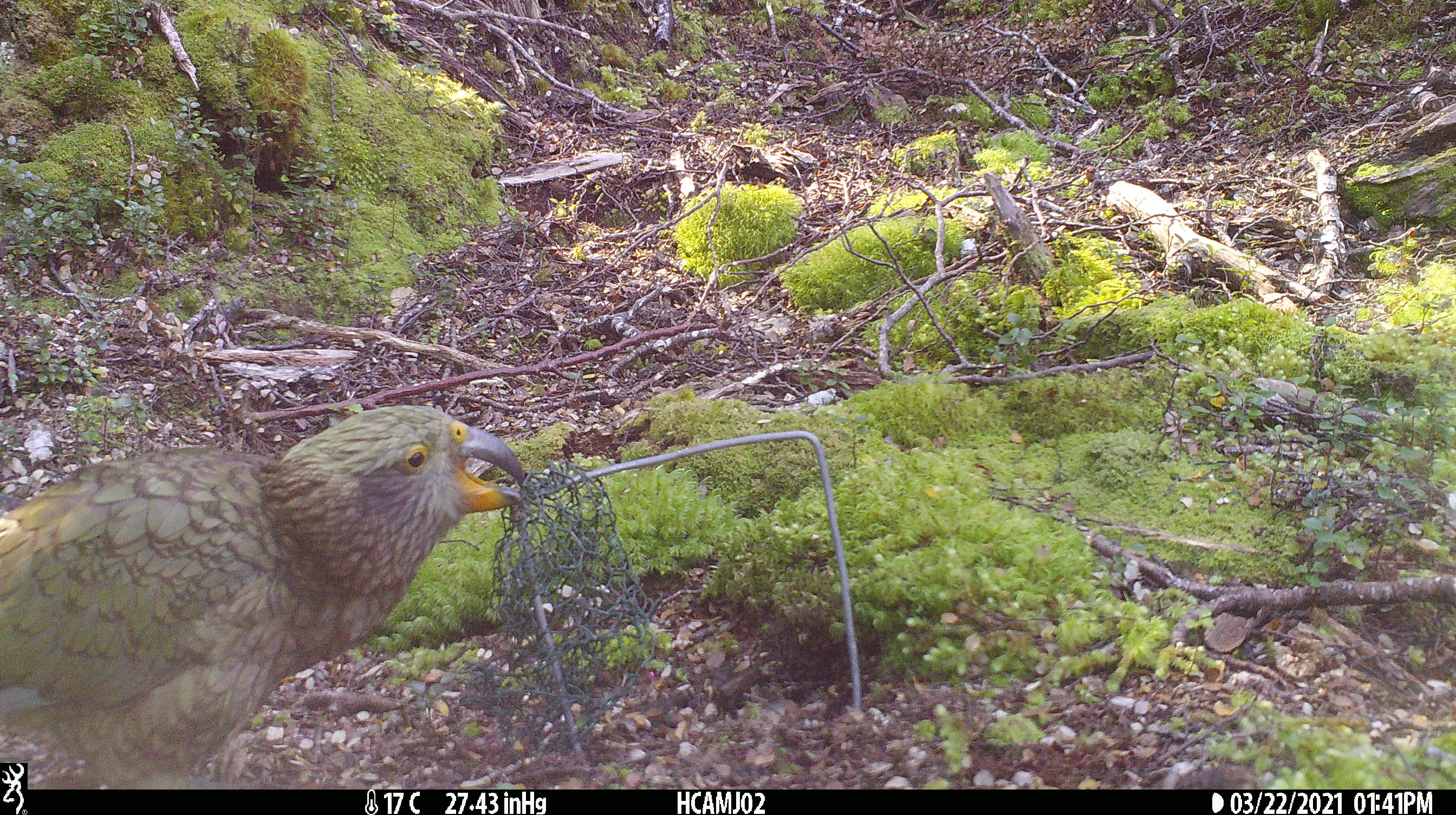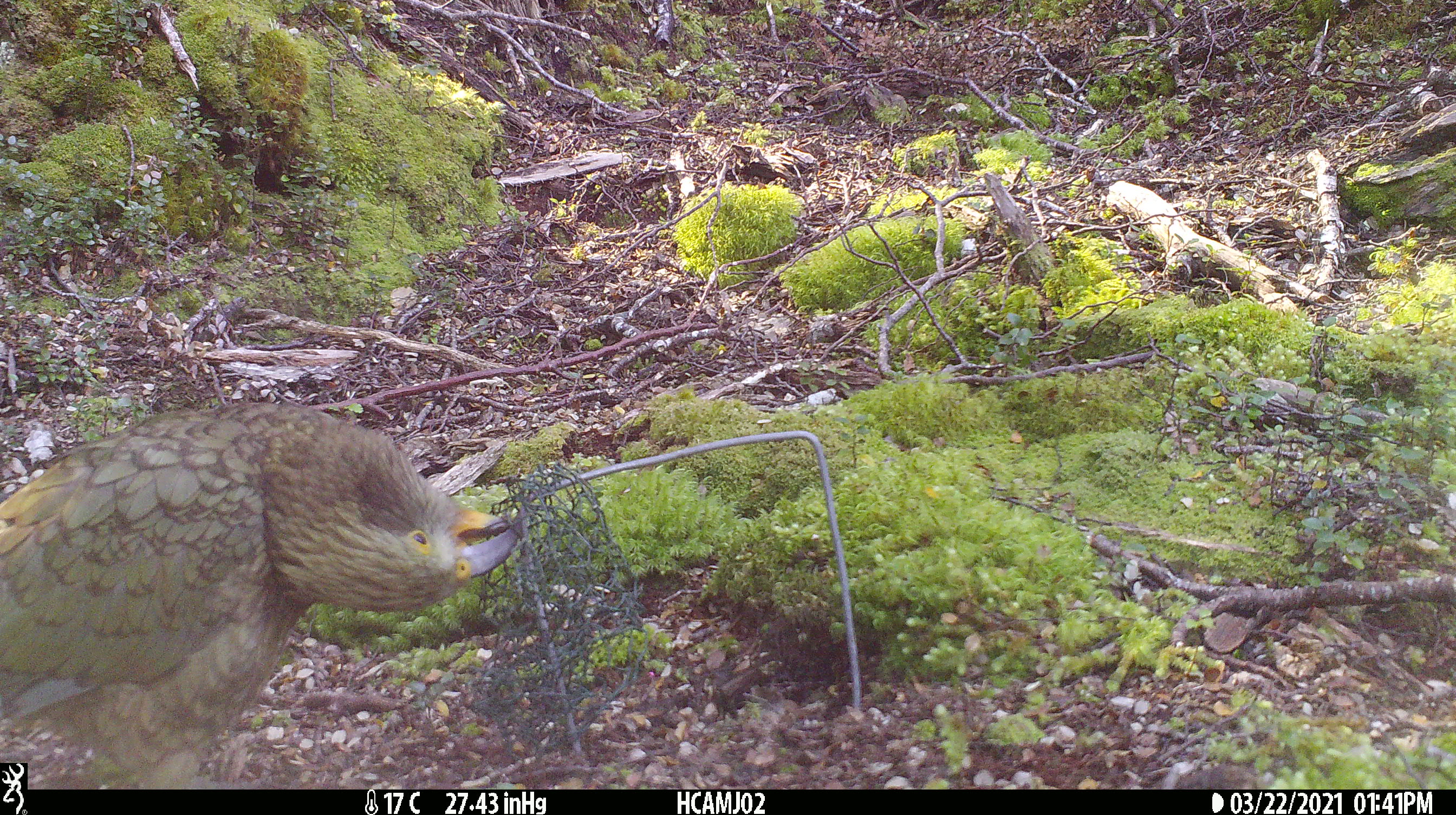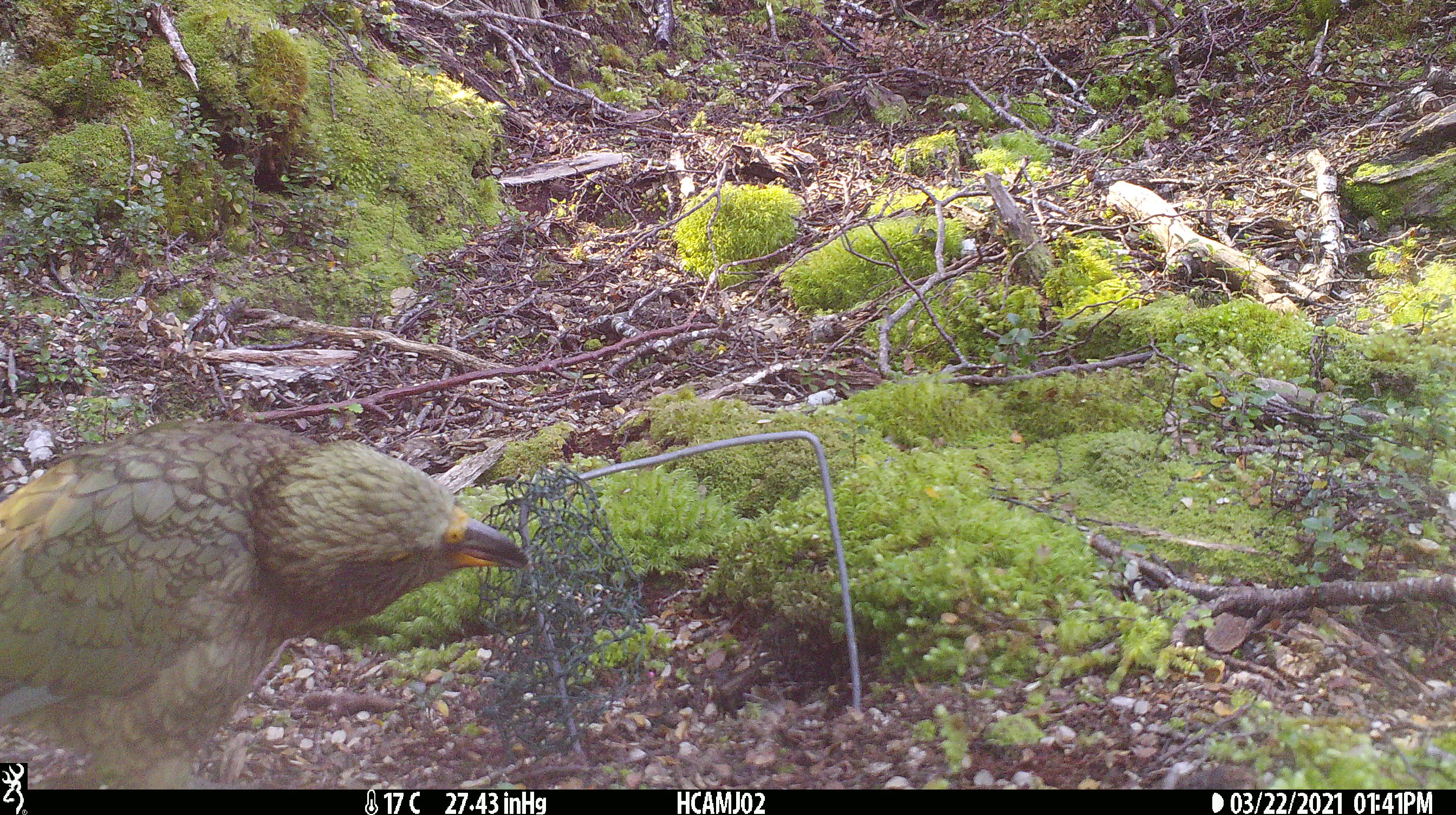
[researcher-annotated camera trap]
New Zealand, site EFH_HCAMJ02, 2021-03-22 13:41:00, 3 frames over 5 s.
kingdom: Animalia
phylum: Chordata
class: Aves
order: Psittaciformes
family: Strigopidae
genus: Nestor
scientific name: Nestor notabilis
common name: kea